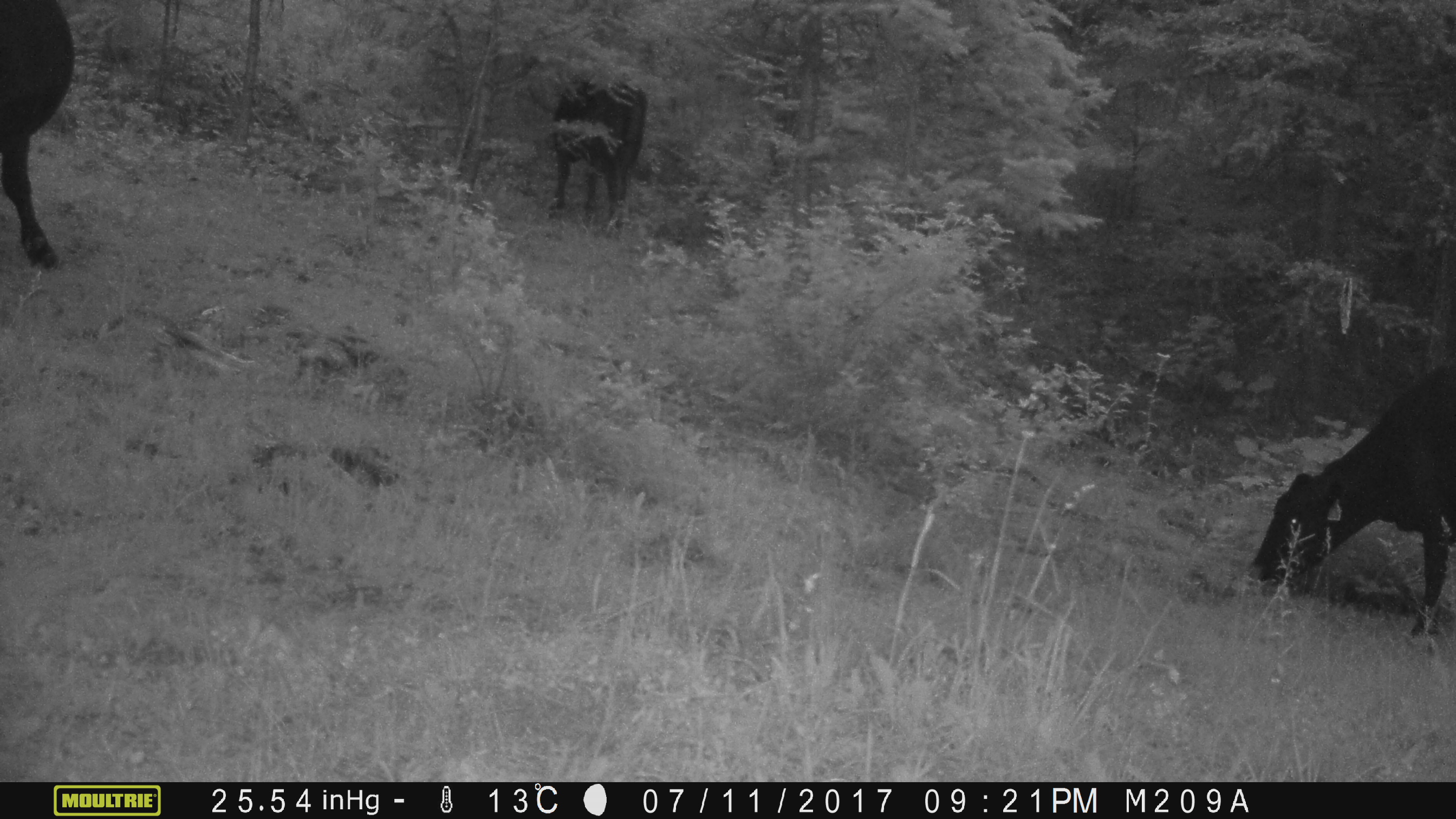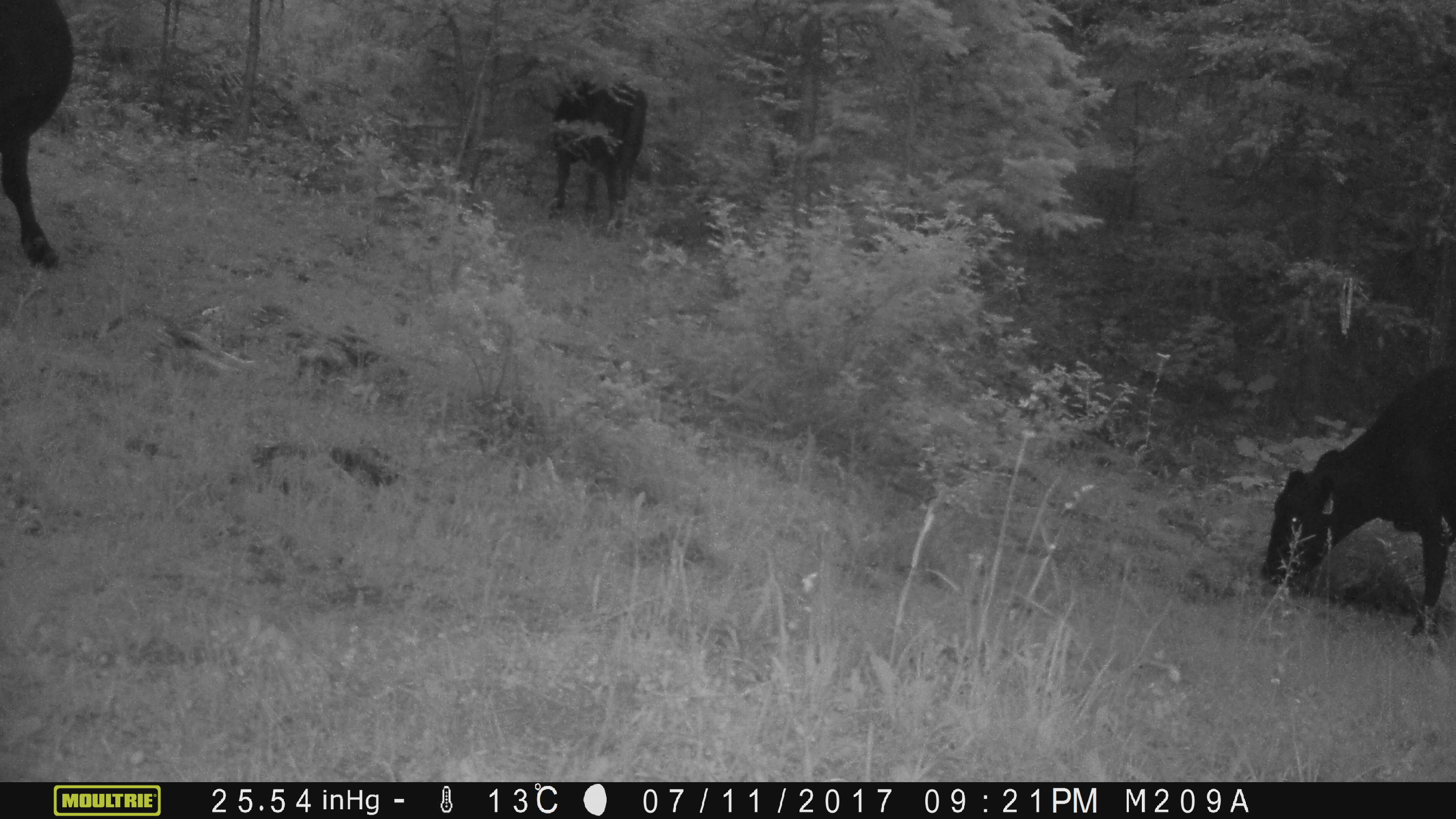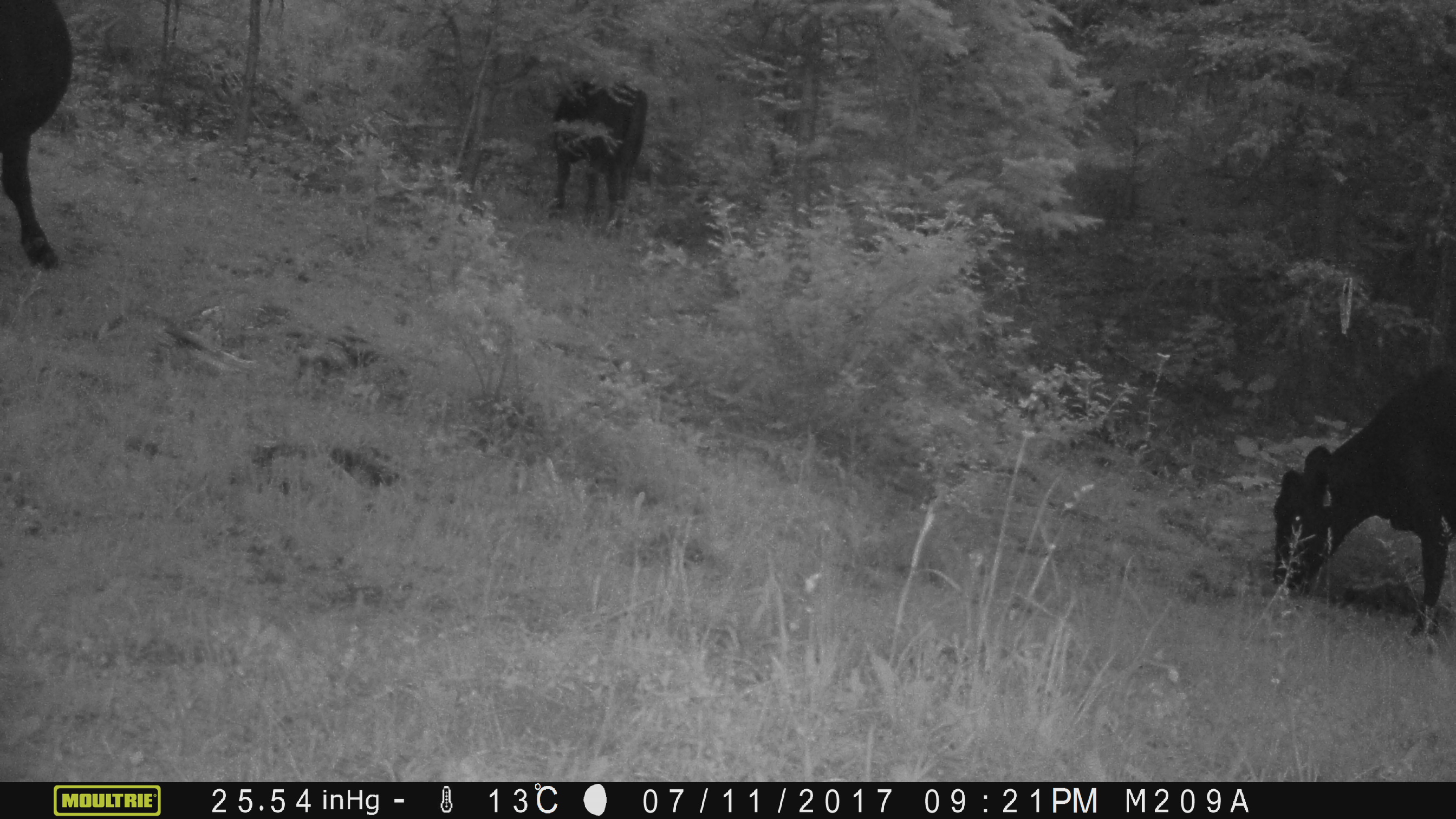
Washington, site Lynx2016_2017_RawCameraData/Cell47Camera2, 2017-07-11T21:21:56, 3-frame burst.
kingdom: Animalia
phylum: Chordata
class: Mammalia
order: Artiodactyla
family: Bovidae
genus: Bos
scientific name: Bos taurus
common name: domestic cattle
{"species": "domestic cattle (Bos taurus)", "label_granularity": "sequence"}